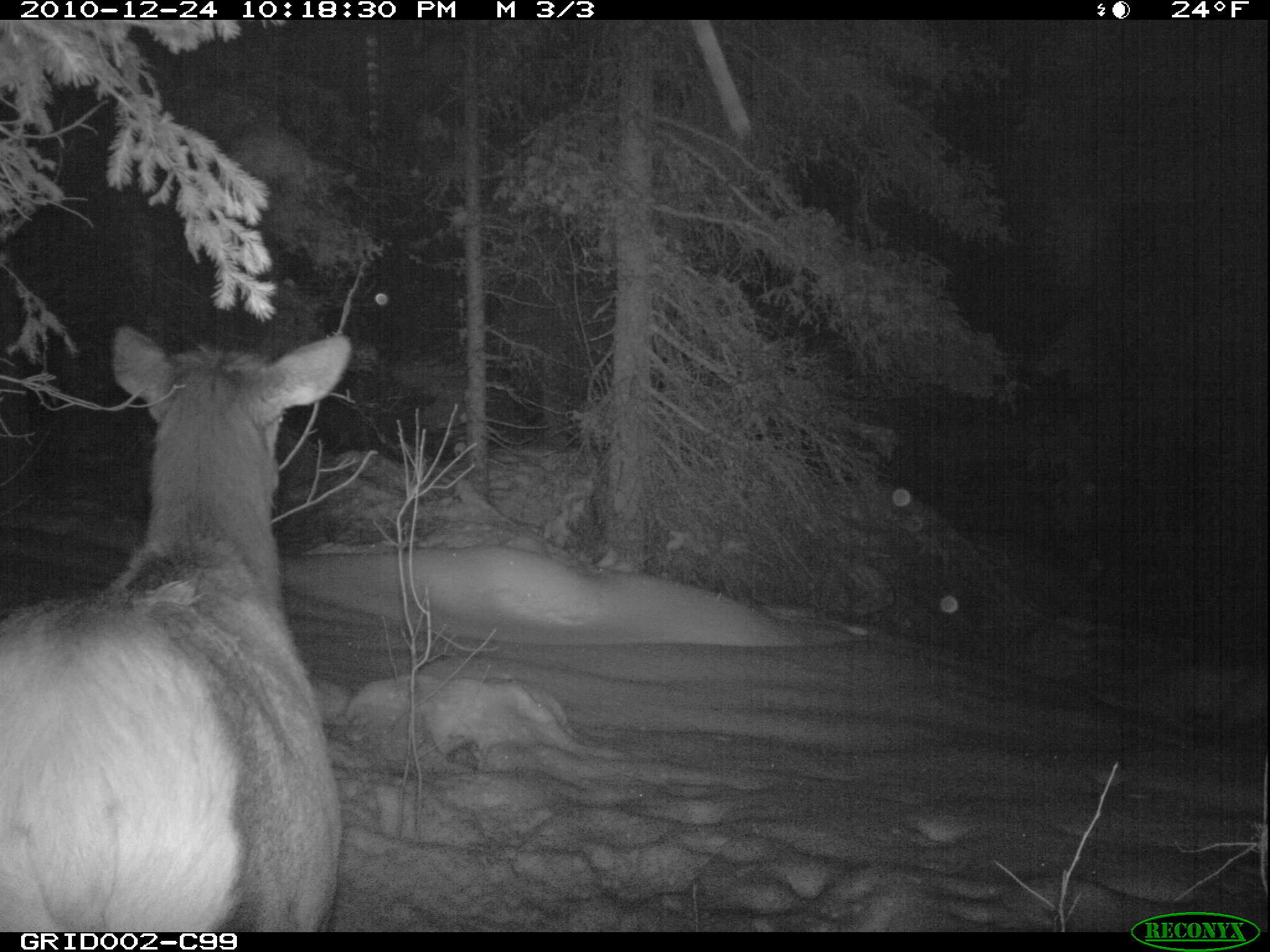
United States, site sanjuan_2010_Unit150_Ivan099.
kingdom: Animalia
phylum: Chordata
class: Mammalia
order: Artiodactyla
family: Cervidae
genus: Cervus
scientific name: Cervus elaphus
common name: red deer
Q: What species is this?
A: Cervus elaphus (red deer).